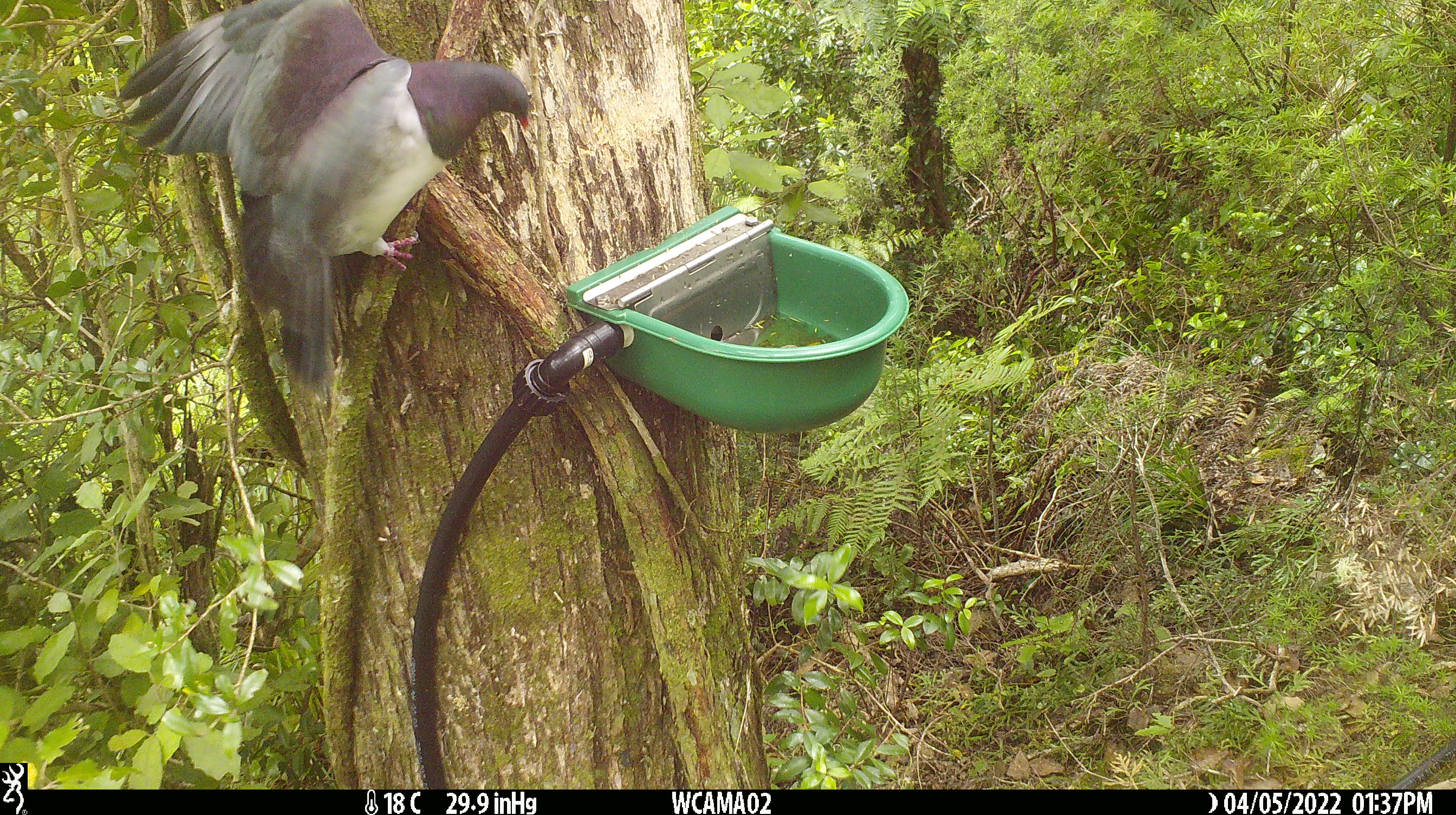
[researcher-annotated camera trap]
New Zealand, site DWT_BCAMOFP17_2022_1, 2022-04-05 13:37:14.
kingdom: Animalia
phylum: Chordata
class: Aves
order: Columbiformes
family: Columbidae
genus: Hemiphaga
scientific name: Hemiphaga novaeseelandiae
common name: new zealand pigeon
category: kereru